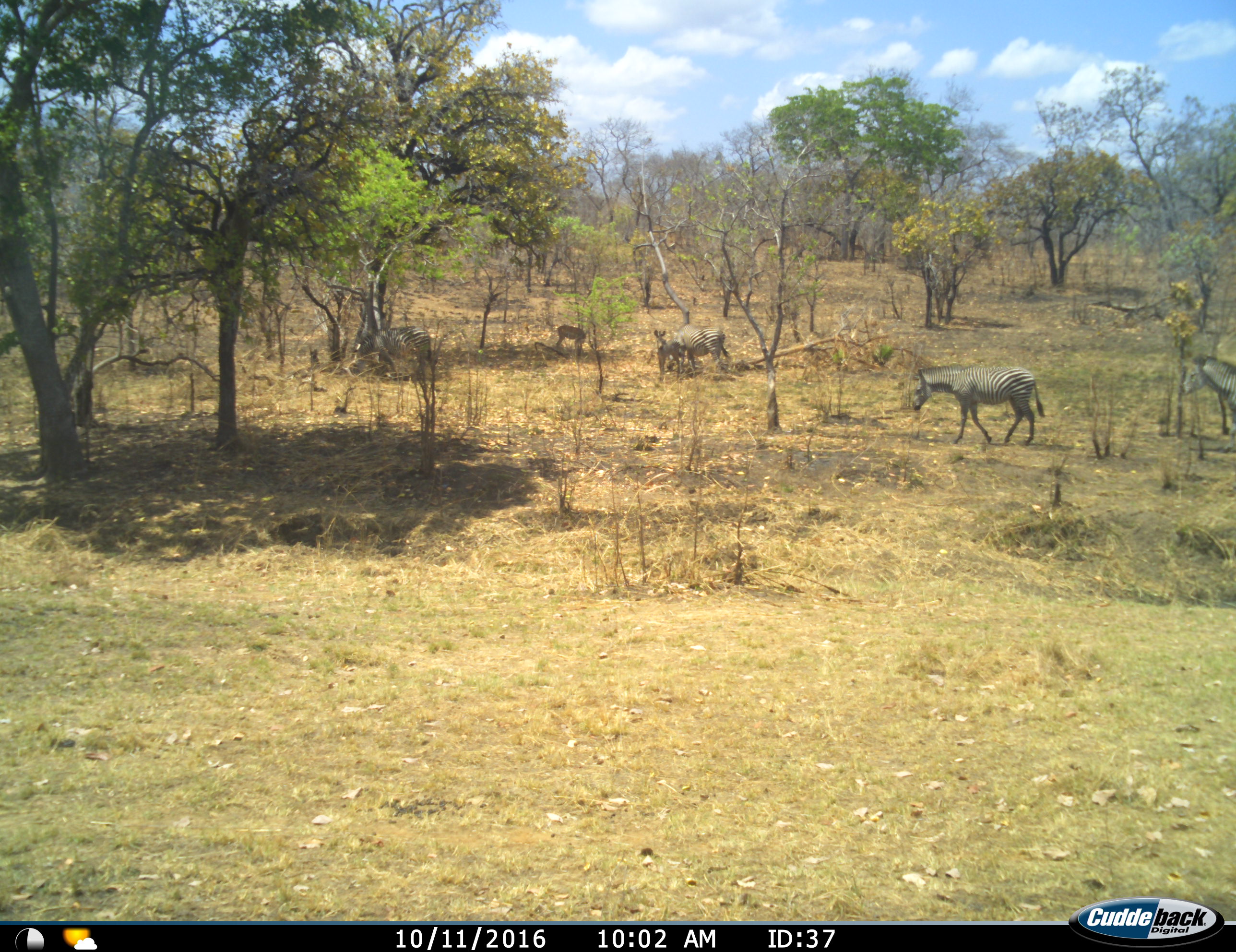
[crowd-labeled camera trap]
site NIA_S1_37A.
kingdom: Animalia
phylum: Chordata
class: Mammalia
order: Artiodactyla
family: Bovidae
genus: Aepyceros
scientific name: Aepyceros melampus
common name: impala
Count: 1.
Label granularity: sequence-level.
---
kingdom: Animalia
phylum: Chordata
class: Mammalia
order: Perissodactyla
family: Equidae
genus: Equus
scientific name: Equus quagga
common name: plains zebra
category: zebraplains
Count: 5.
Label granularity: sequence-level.